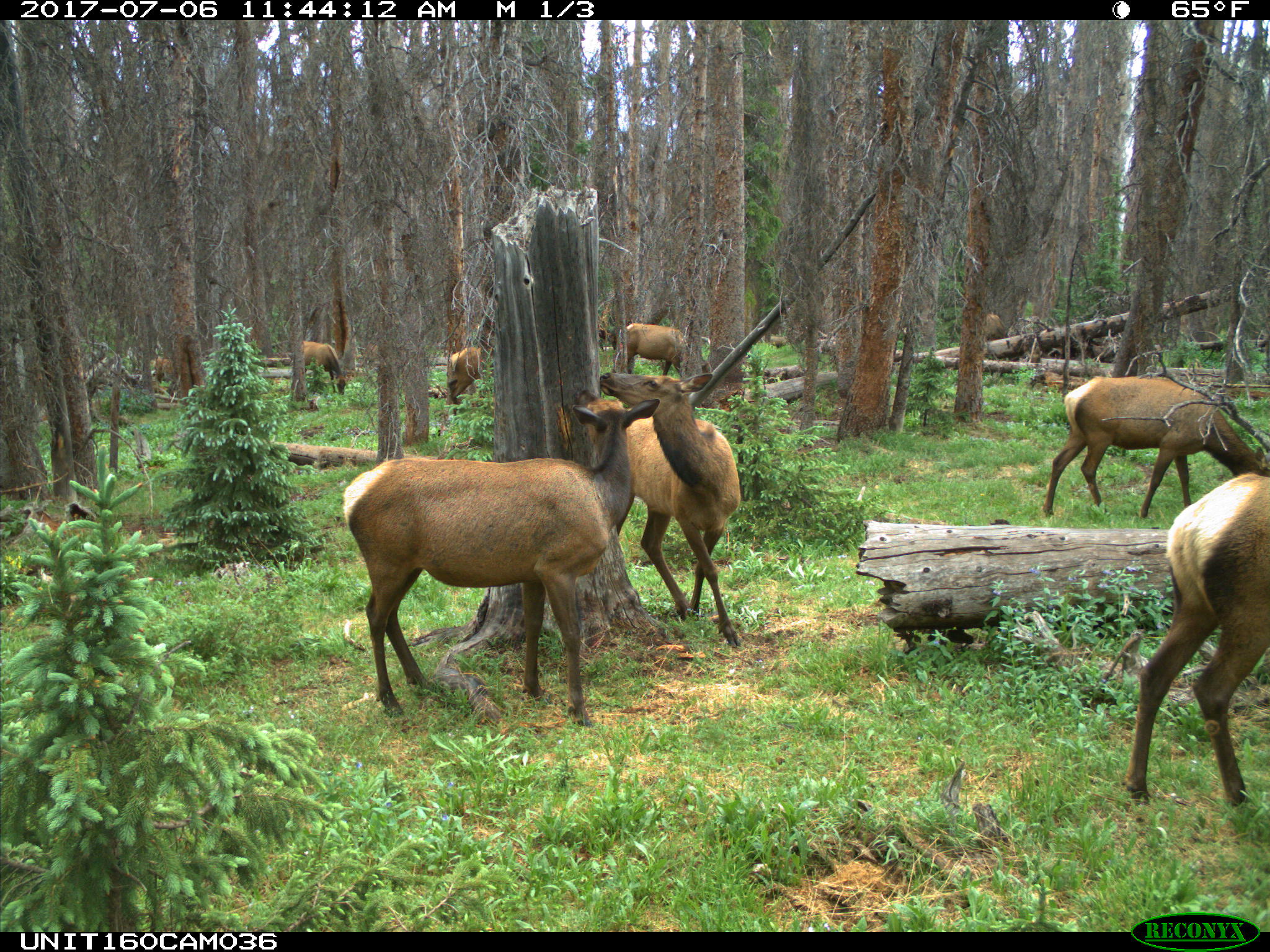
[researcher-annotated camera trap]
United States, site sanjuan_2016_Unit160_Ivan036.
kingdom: Animalia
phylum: Chordata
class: Mammalia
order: Artiodactyla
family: Cervidae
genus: Cervus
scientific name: Cervus elaphus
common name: red deer